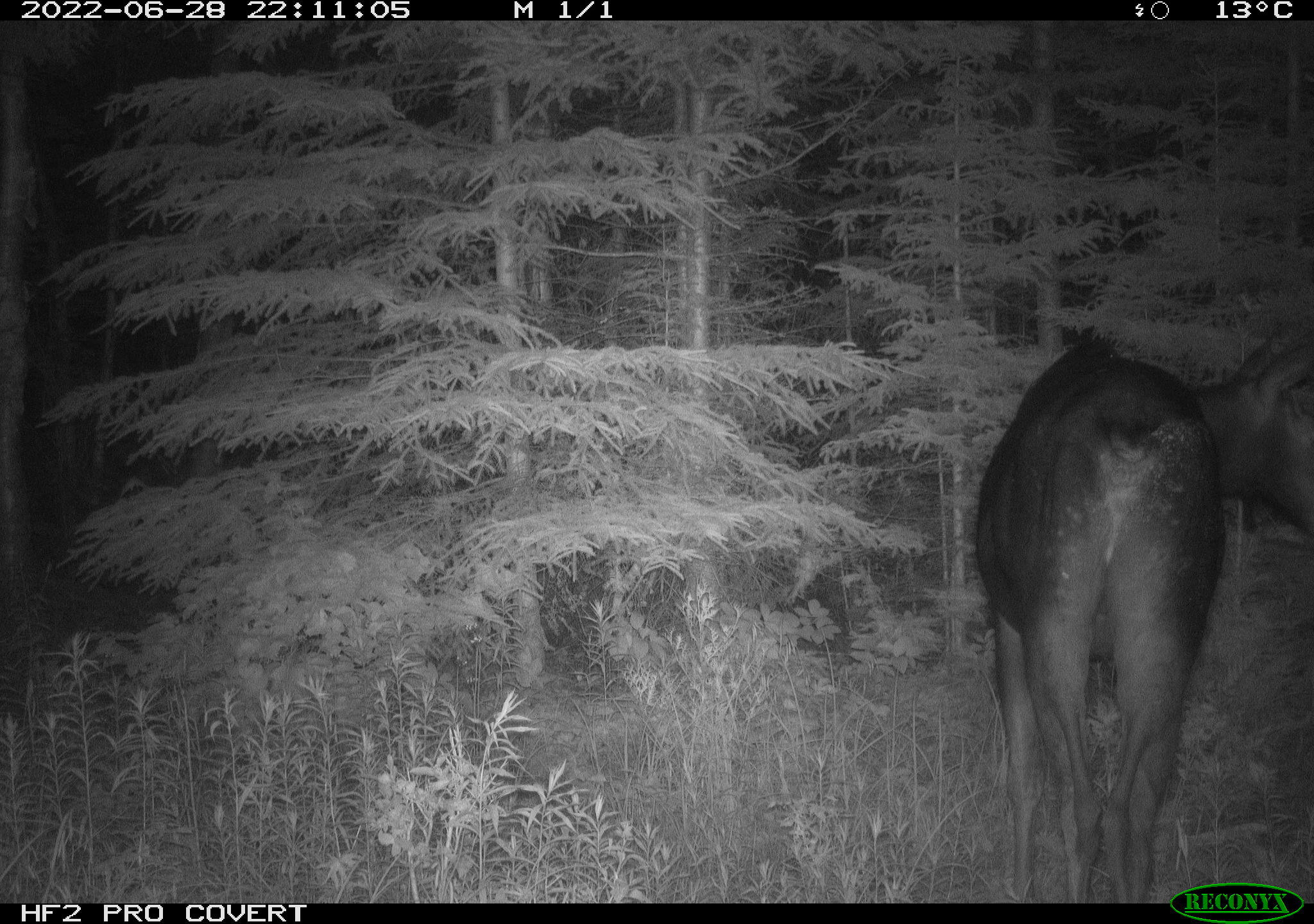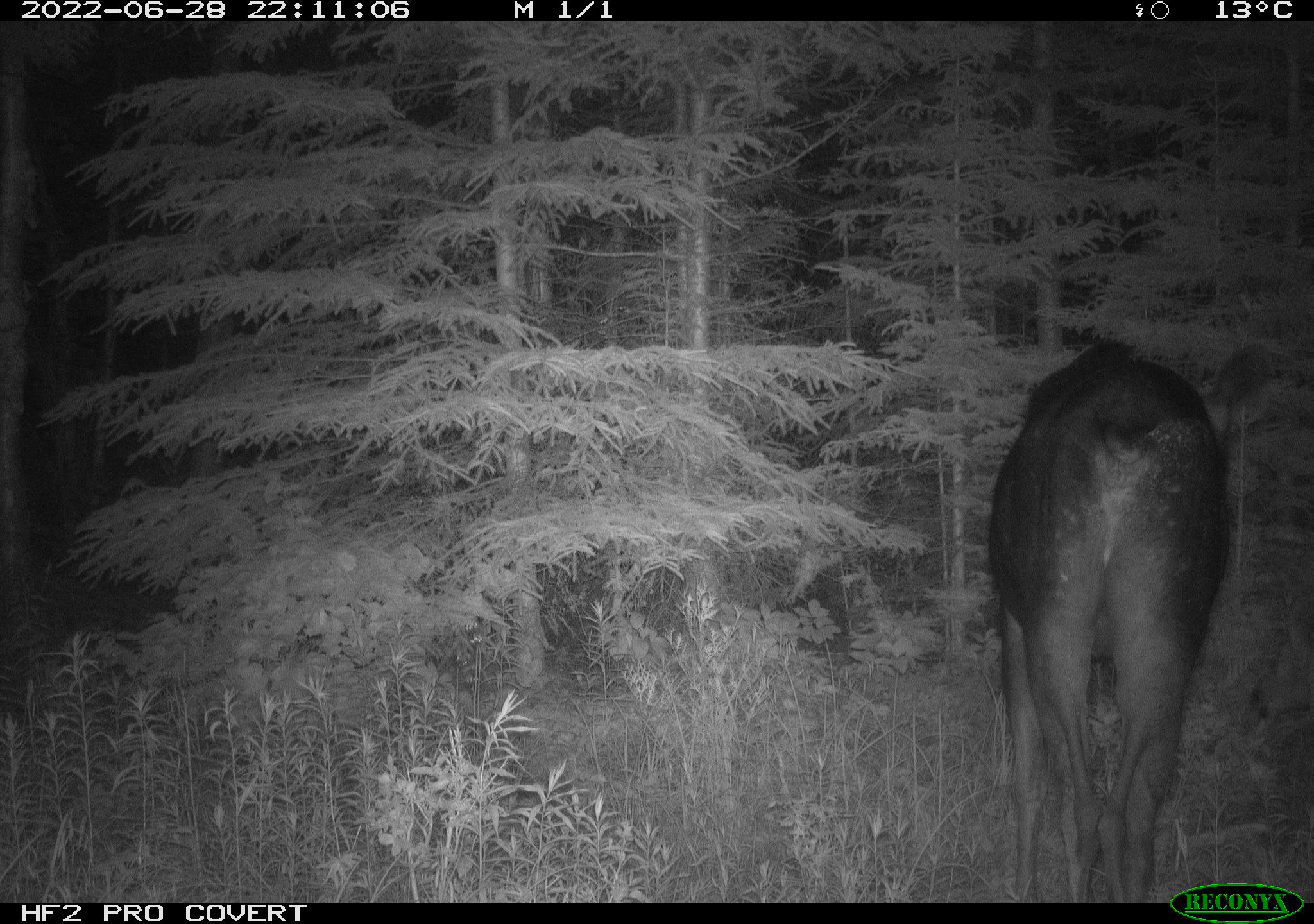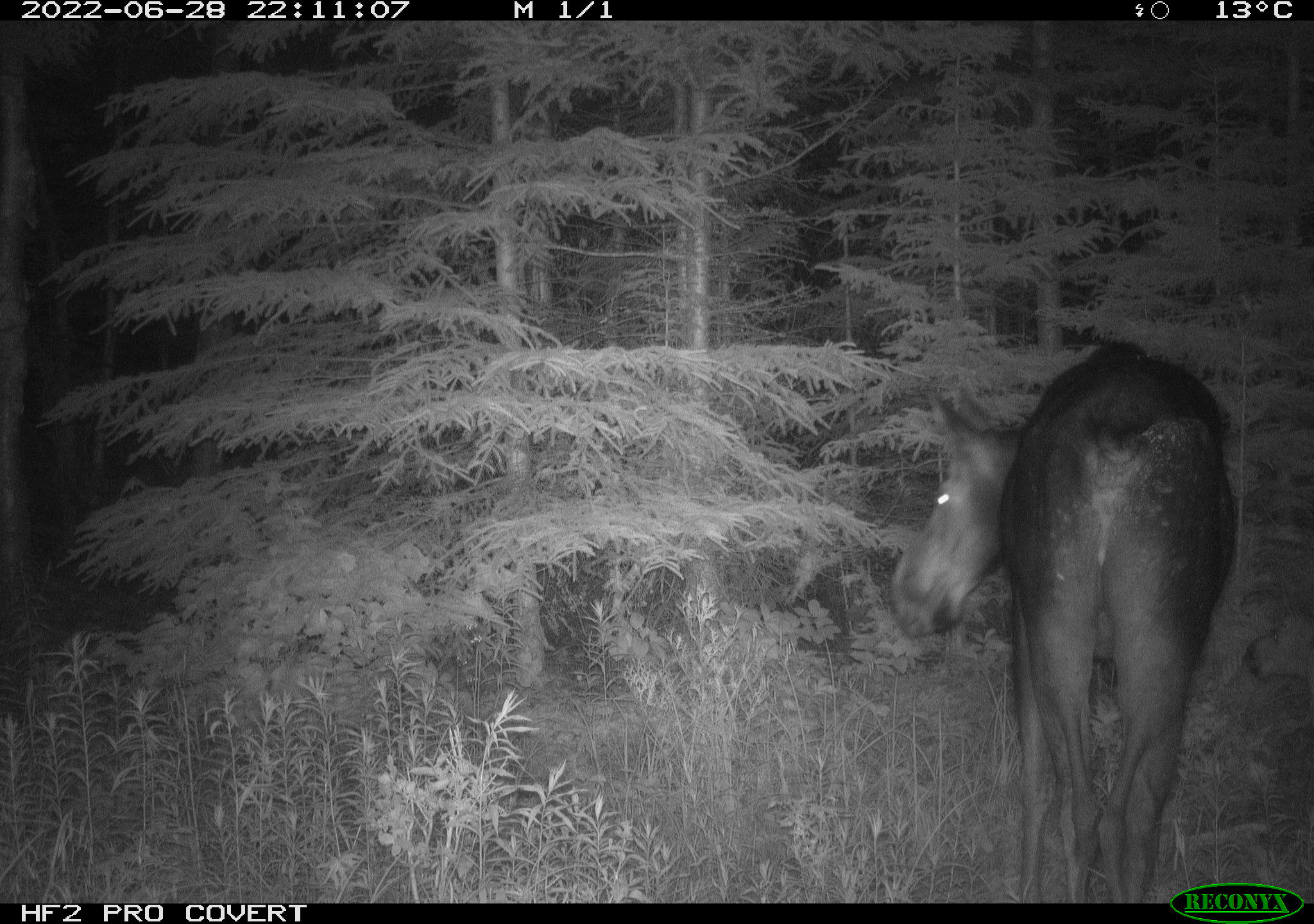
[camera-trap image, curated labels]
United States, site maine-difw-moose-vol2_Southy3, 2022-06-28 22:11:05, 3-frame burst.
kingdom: Animalia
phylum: Chordata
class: Mammalia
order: Artiodactyla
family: Cervidae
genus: Alces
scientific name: Alces alces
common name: moose